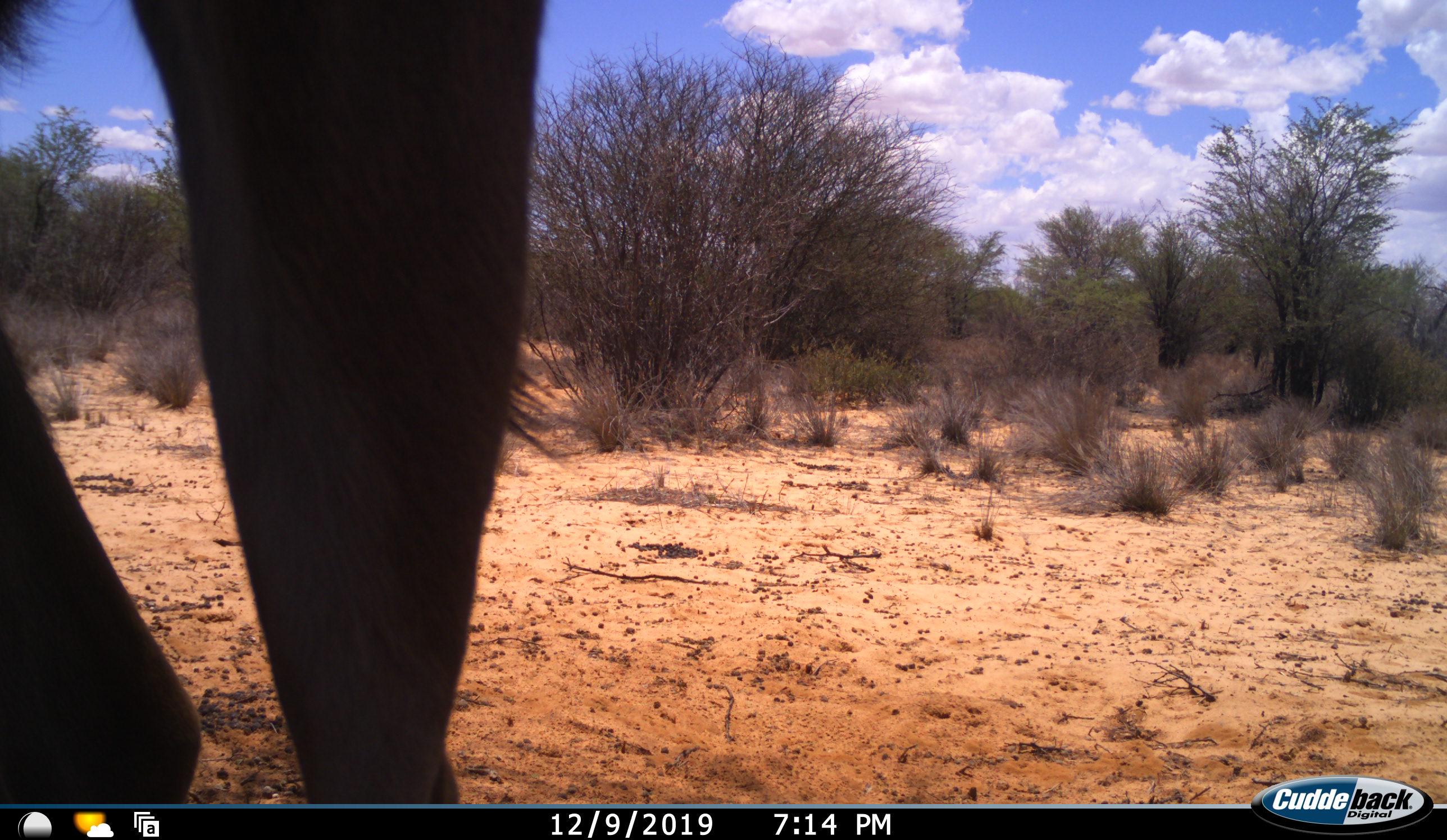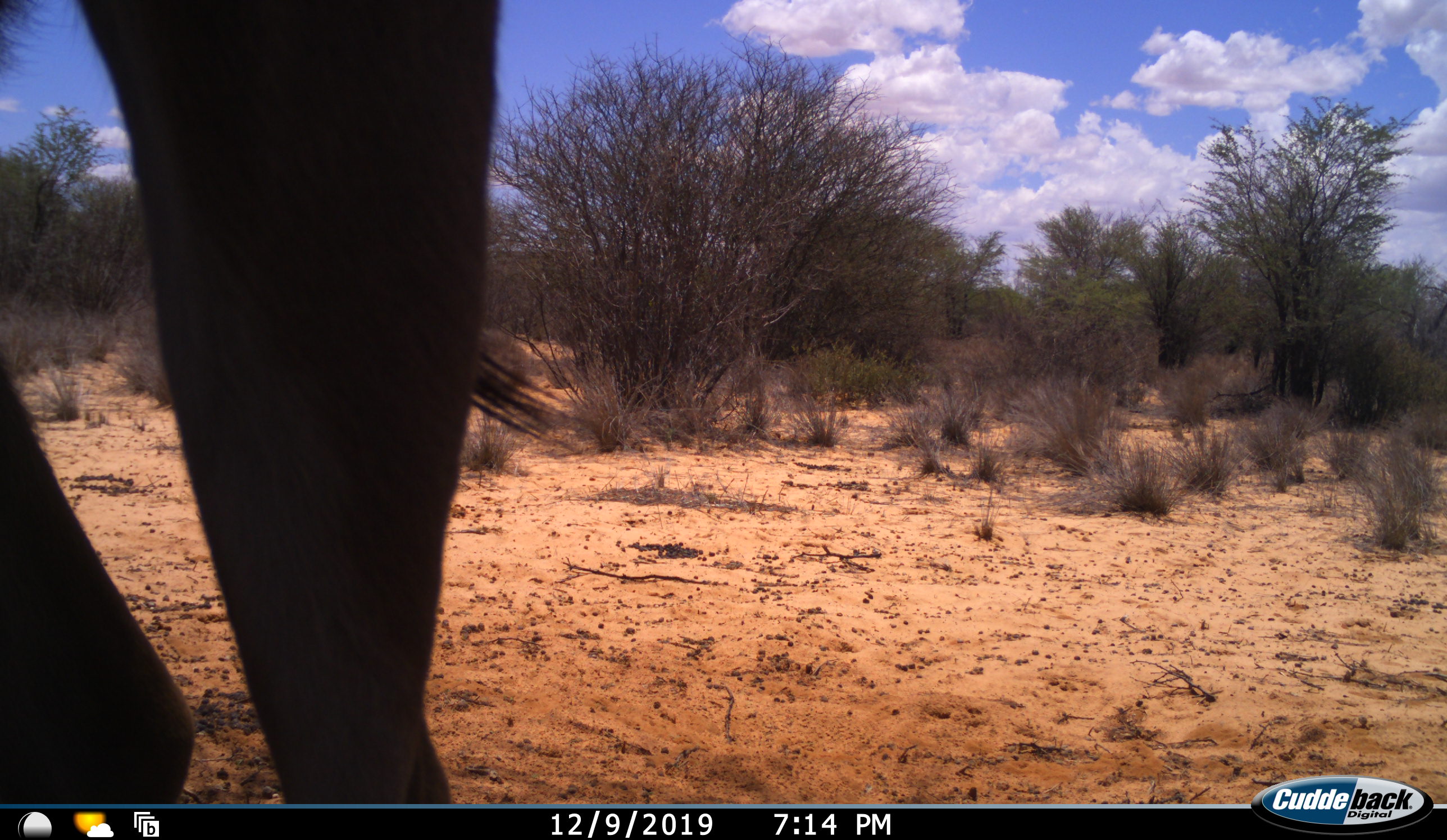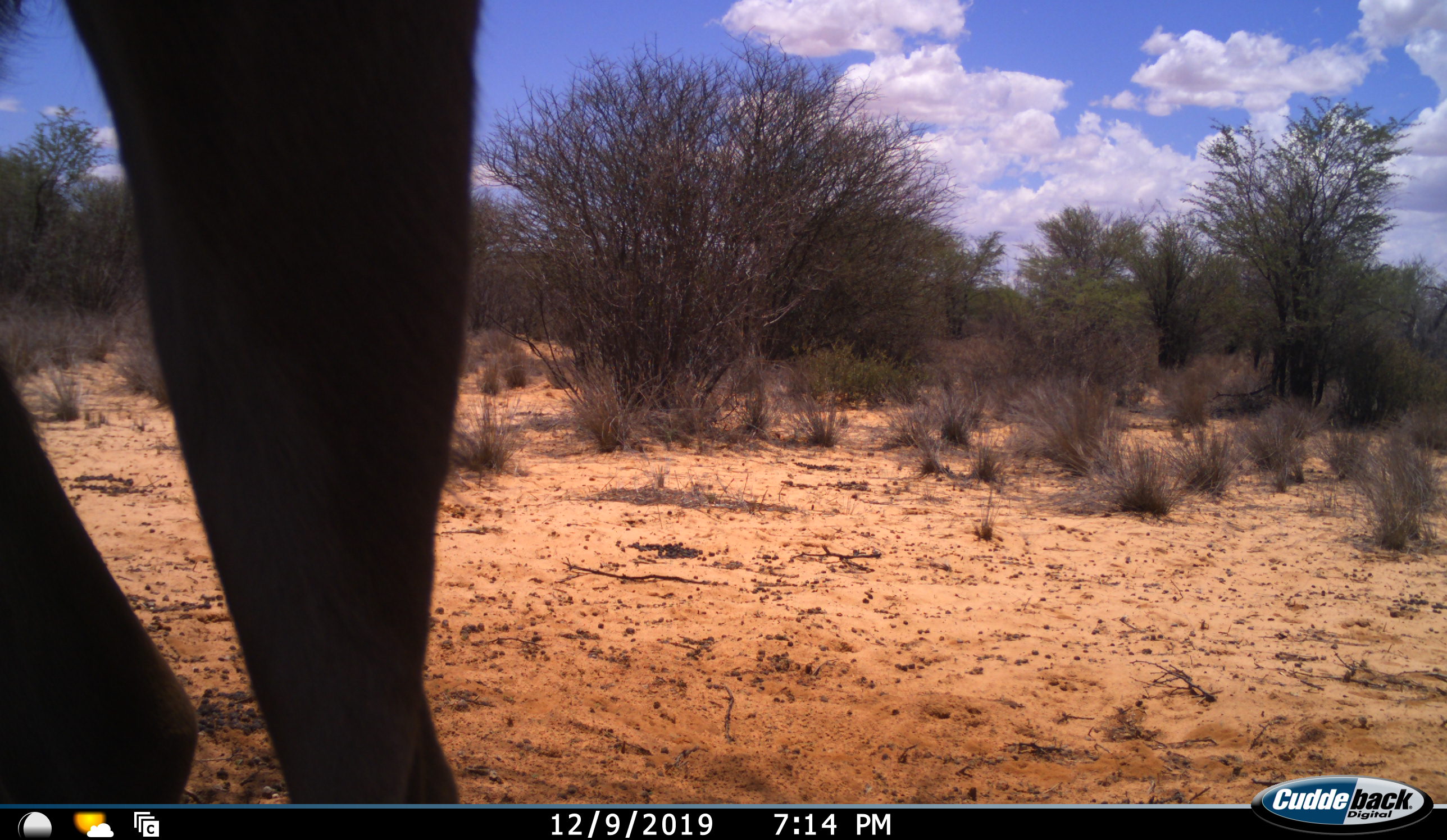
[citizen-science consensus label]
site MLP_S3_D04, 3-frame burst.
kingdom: Animalia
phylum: Chordata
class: Mammalia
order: Artiodactyla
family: Bovidae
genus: Connochaetes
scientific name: Connochaetes taurinus taurinus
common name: blue wildebeest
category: wildebeestblue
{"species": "wildebeestblue (blue wildebeest) (Connochaetes taurinus taurinus)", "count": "1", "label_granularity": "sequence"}